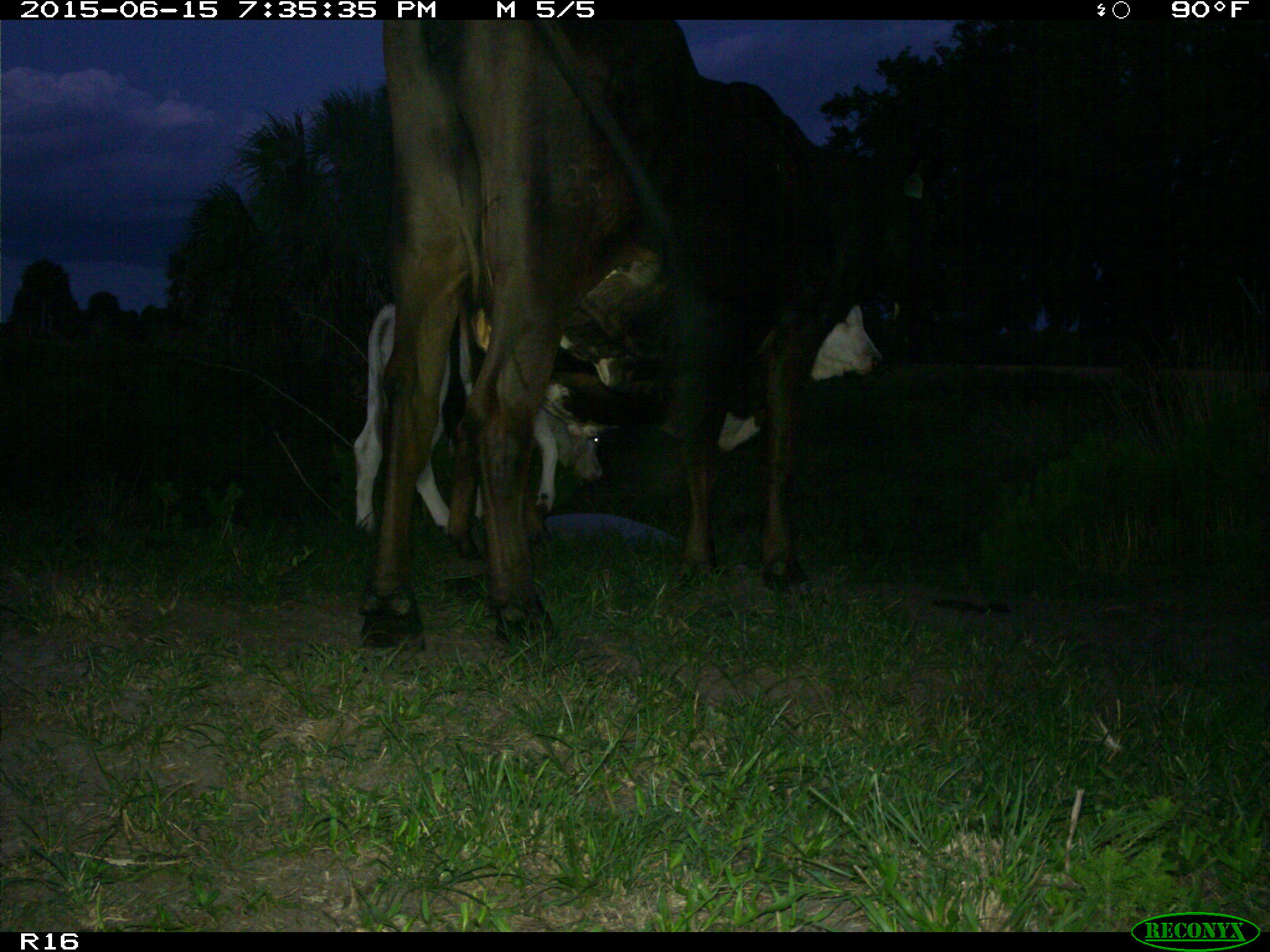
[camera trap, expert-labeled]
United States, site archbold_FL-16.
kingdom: Animalia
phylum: Chordata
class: Mammalia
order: Artiodactyla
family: Bovidae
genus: Bos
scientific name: Bos taurus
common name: domestic cow